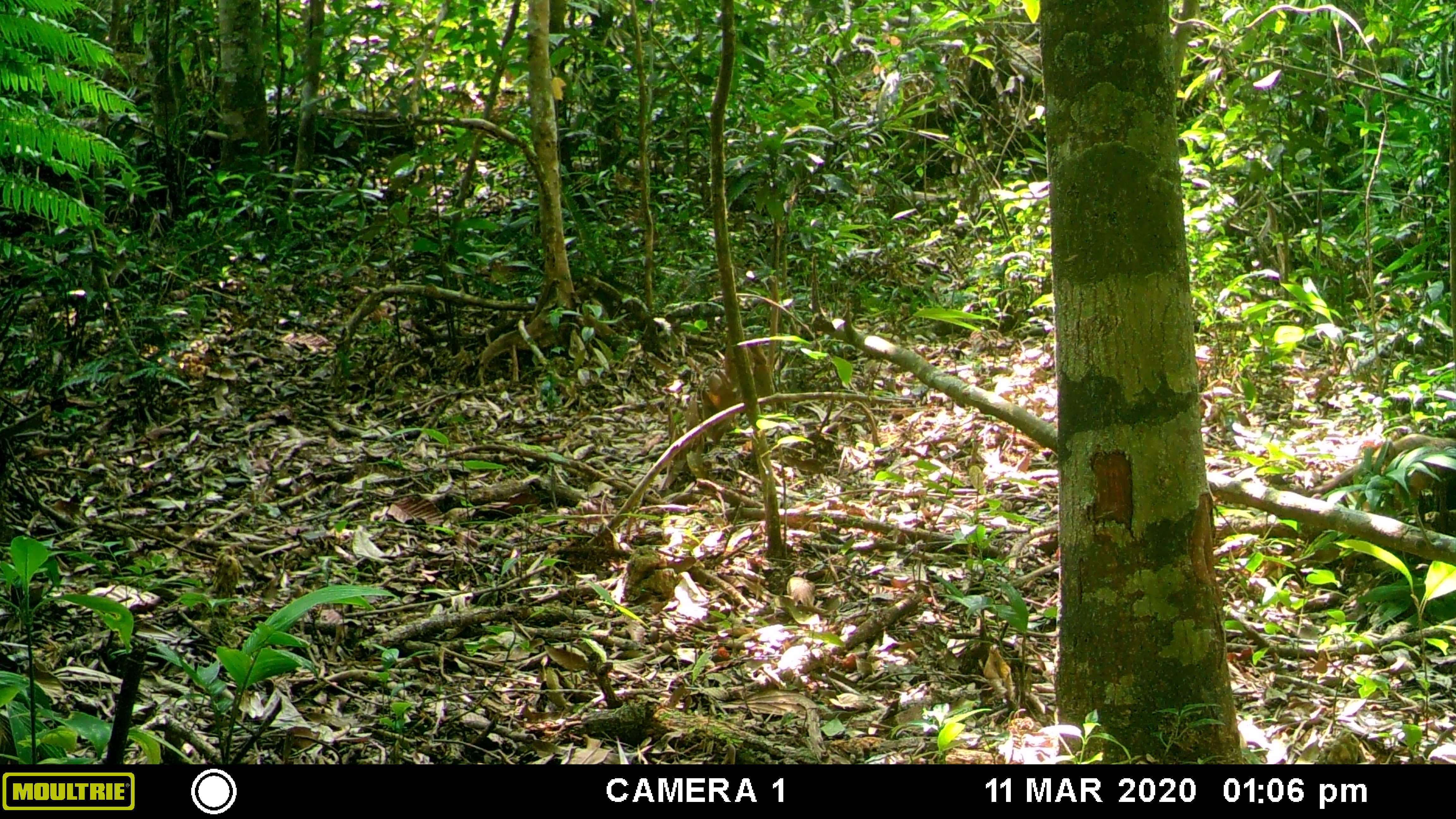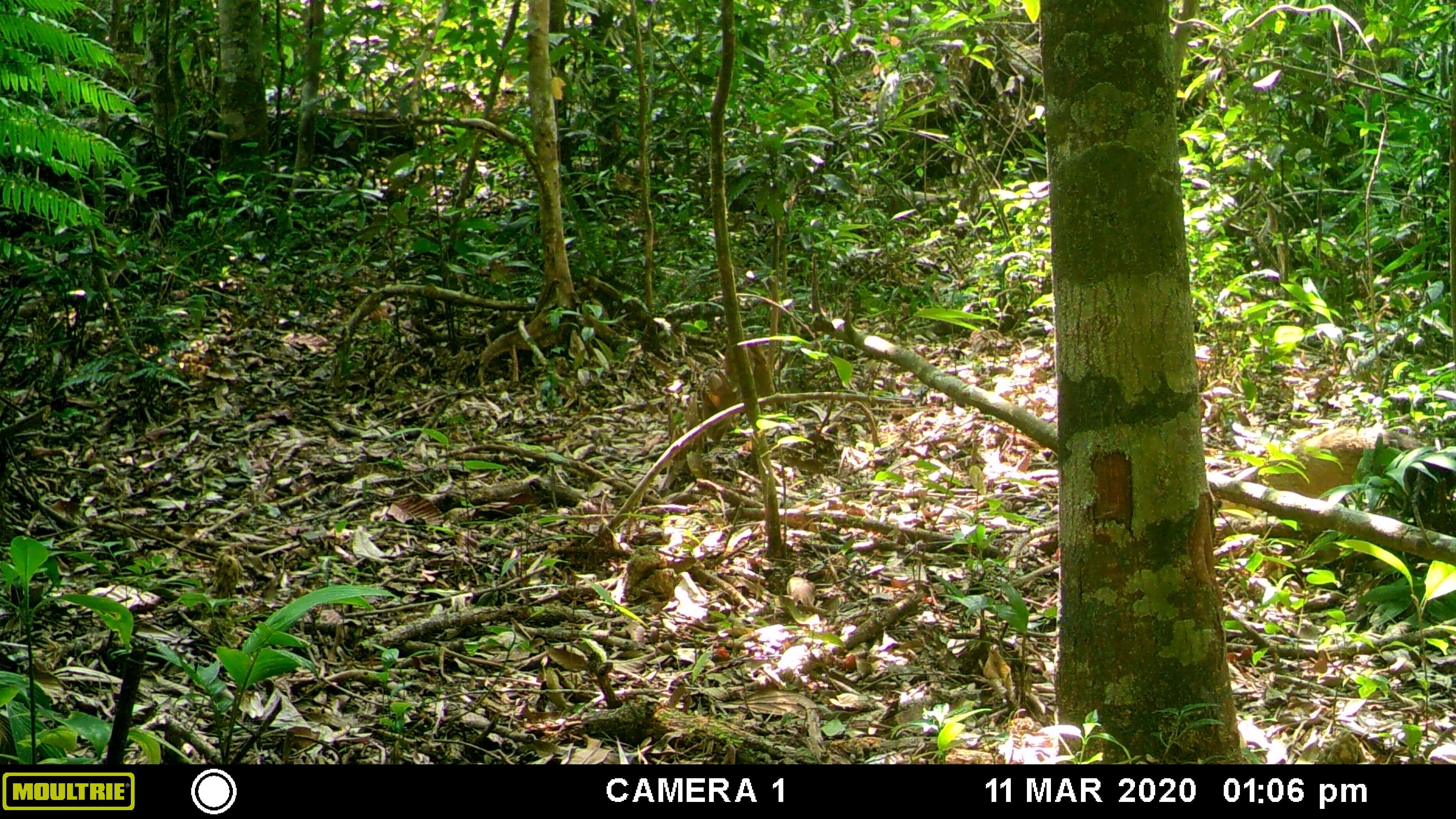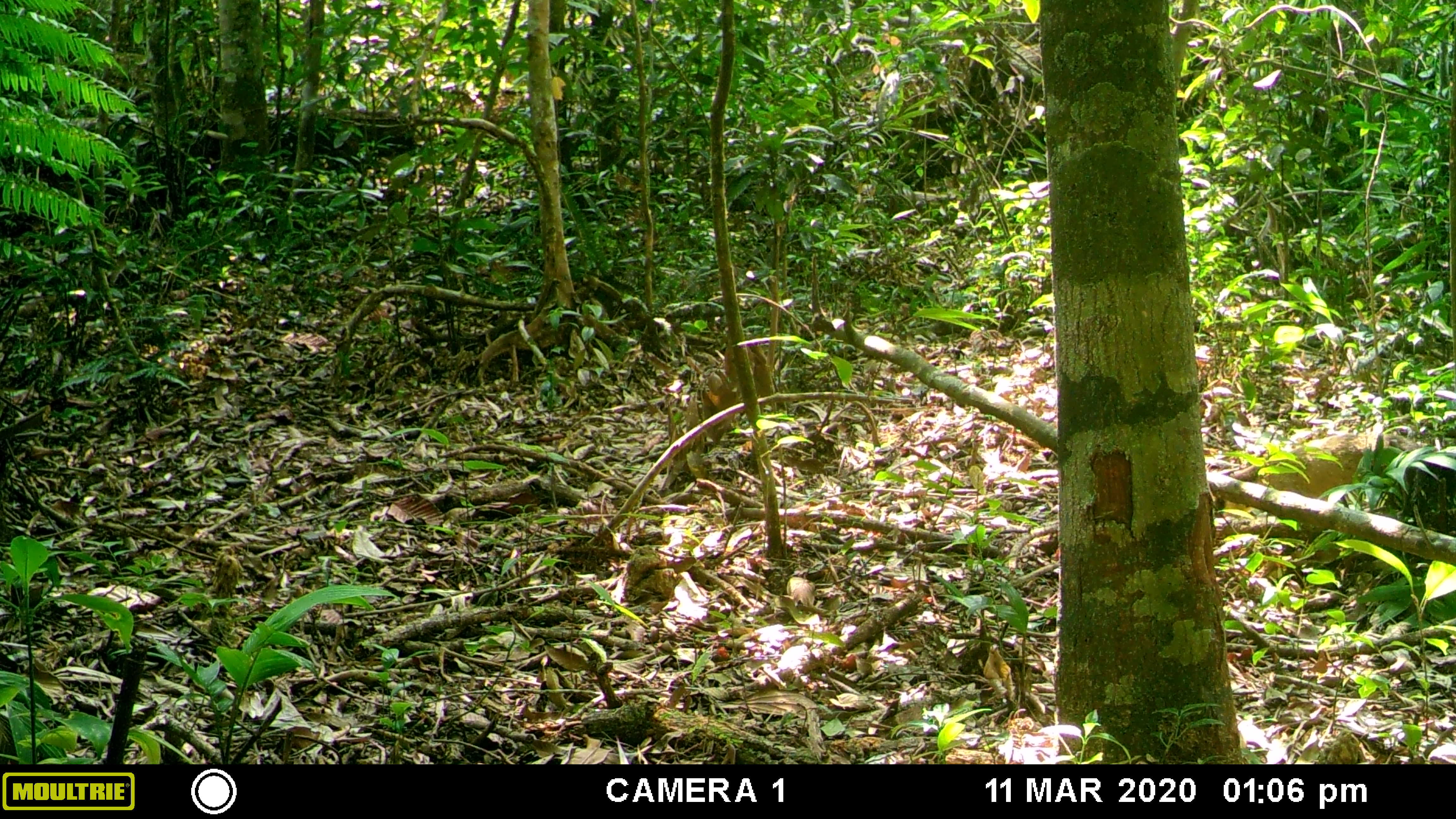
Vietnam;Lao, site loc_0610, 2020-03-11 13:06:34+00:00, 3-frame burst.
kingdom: Animalia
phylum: Chordata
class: Mammalia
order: Carnivora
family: Mustelidae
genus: Martes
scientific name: Martes flavigula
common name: yellow-throated marten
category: yellow throated marten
Yellow throated marten (yellow-throated marten) (Martes flavigula). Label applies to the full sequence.